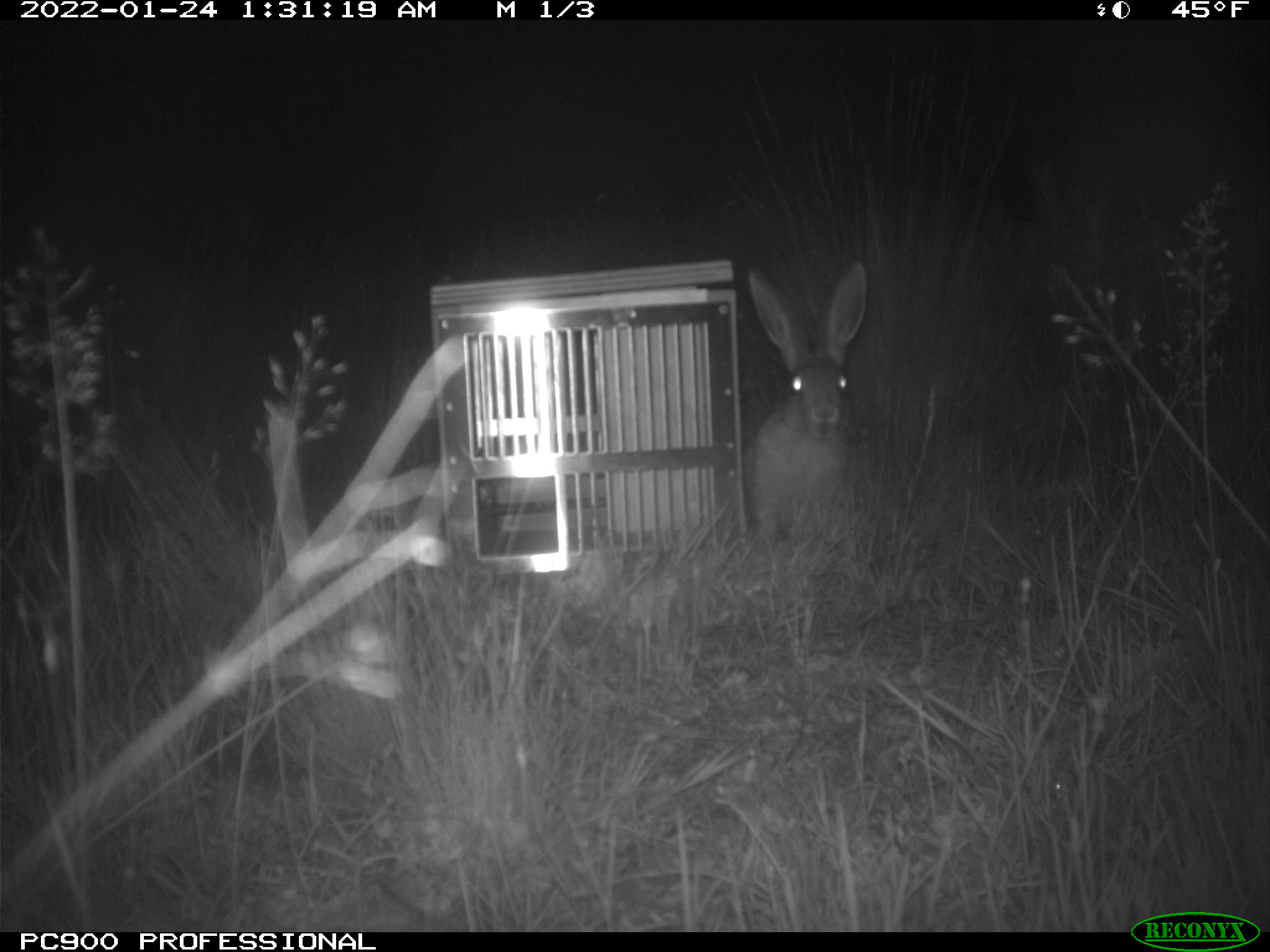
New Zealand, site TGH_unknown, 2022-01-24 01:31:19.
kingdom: Animalia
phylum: Chordata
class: Mammalia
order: Lagomorpha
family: Leporidae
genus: Lepus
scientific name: Lepus europaeus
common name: brown hare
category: hare